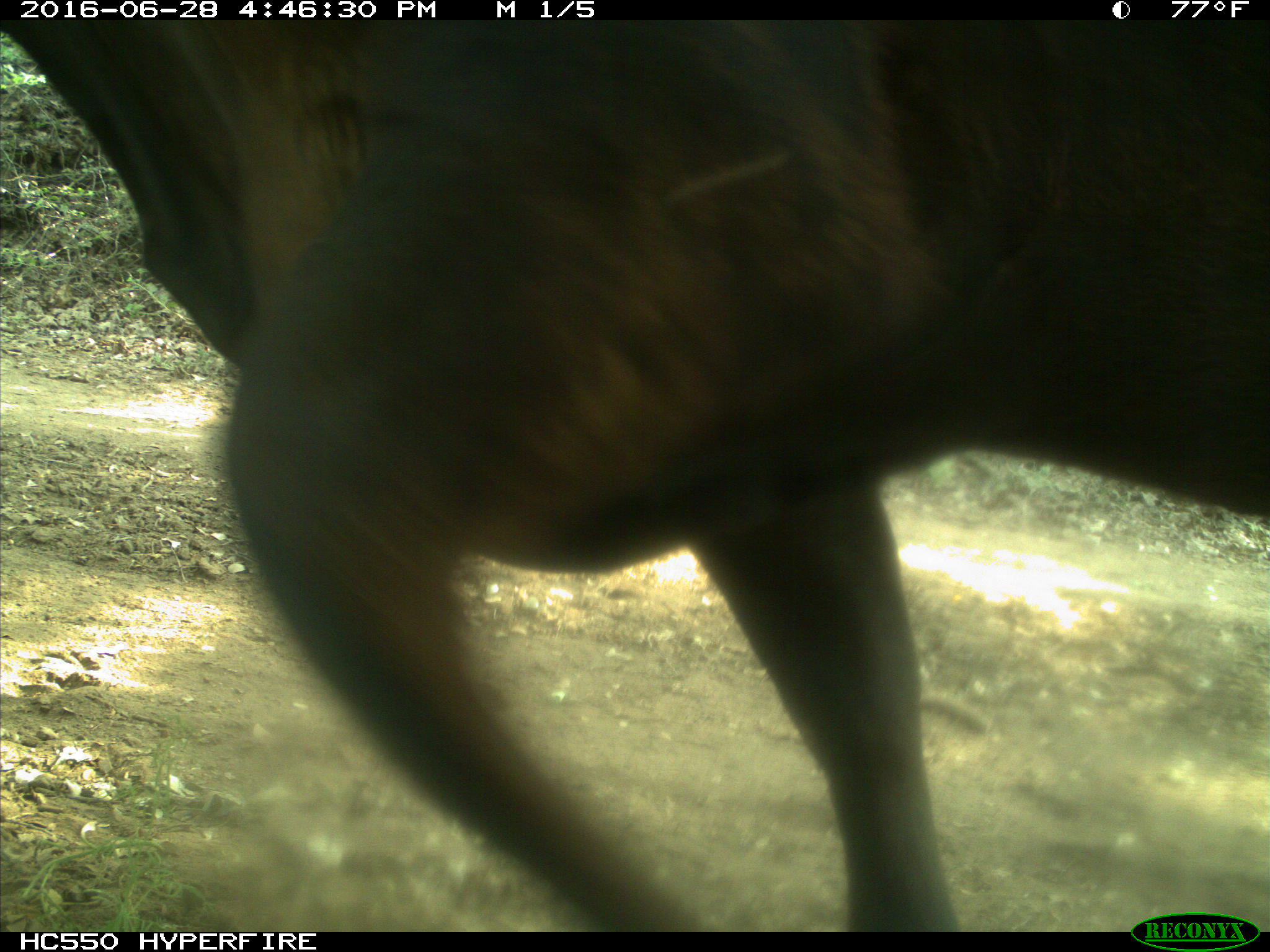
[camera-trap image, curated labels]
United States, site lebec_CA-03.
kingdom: Animalia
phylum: Chordata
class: Mammalia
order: Artiodactyla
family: Bovidae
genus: Bos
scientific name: Bos taurus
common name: domestic cow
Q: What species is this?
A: Bos taurus (domestic cow).